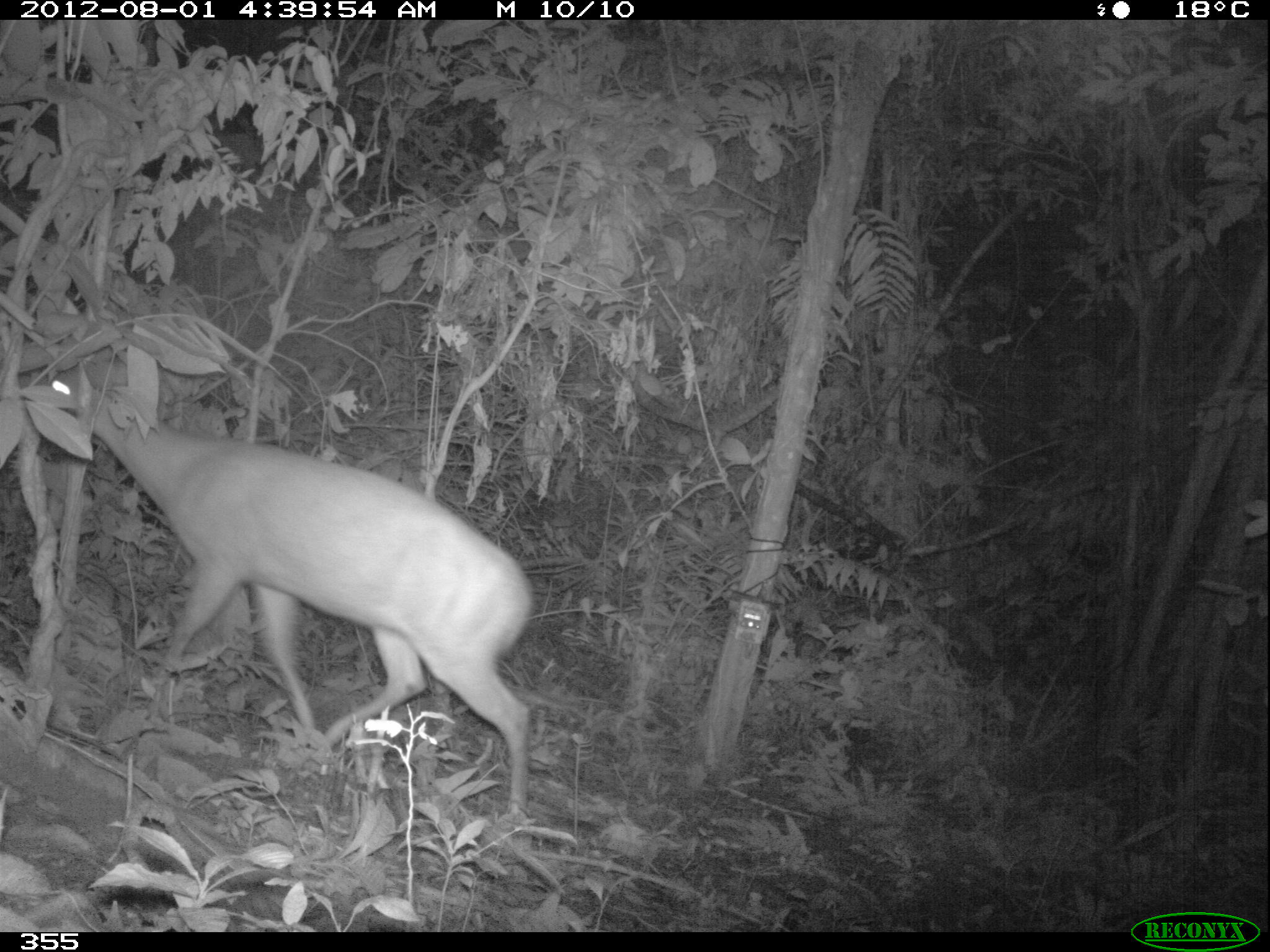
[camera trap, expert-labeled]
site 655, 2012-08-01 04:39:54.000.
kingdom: Animalia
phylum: Chordata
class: Mammalia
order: Artiodactyla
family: Cervidae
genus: Mazama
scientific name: Mazama americana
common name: red brocket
Mazama americana (red brocket).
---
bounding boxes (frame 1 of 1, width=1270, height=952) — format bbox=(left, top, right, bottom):
mazama americana: bbox=(16, 371, 532, 808)